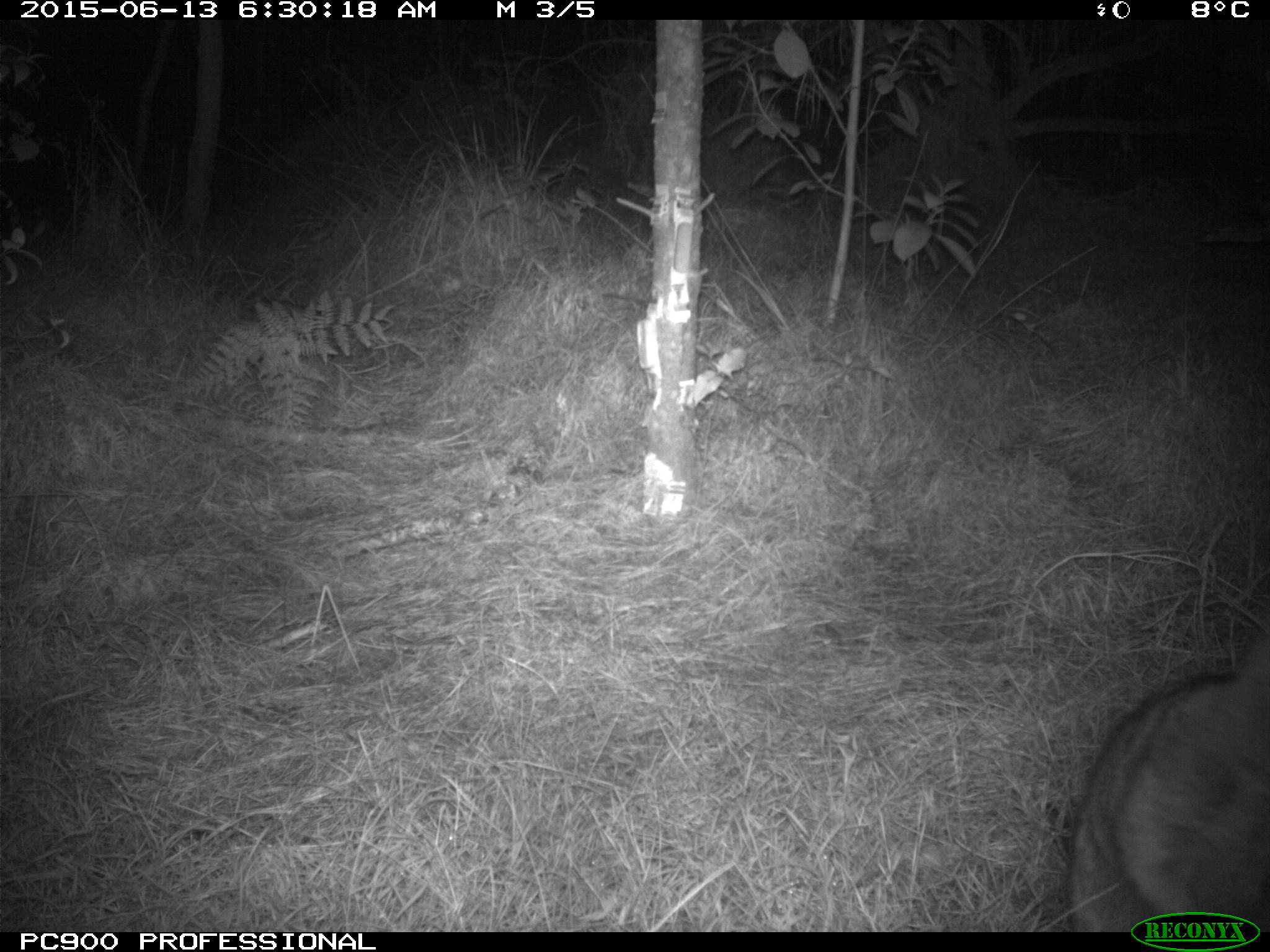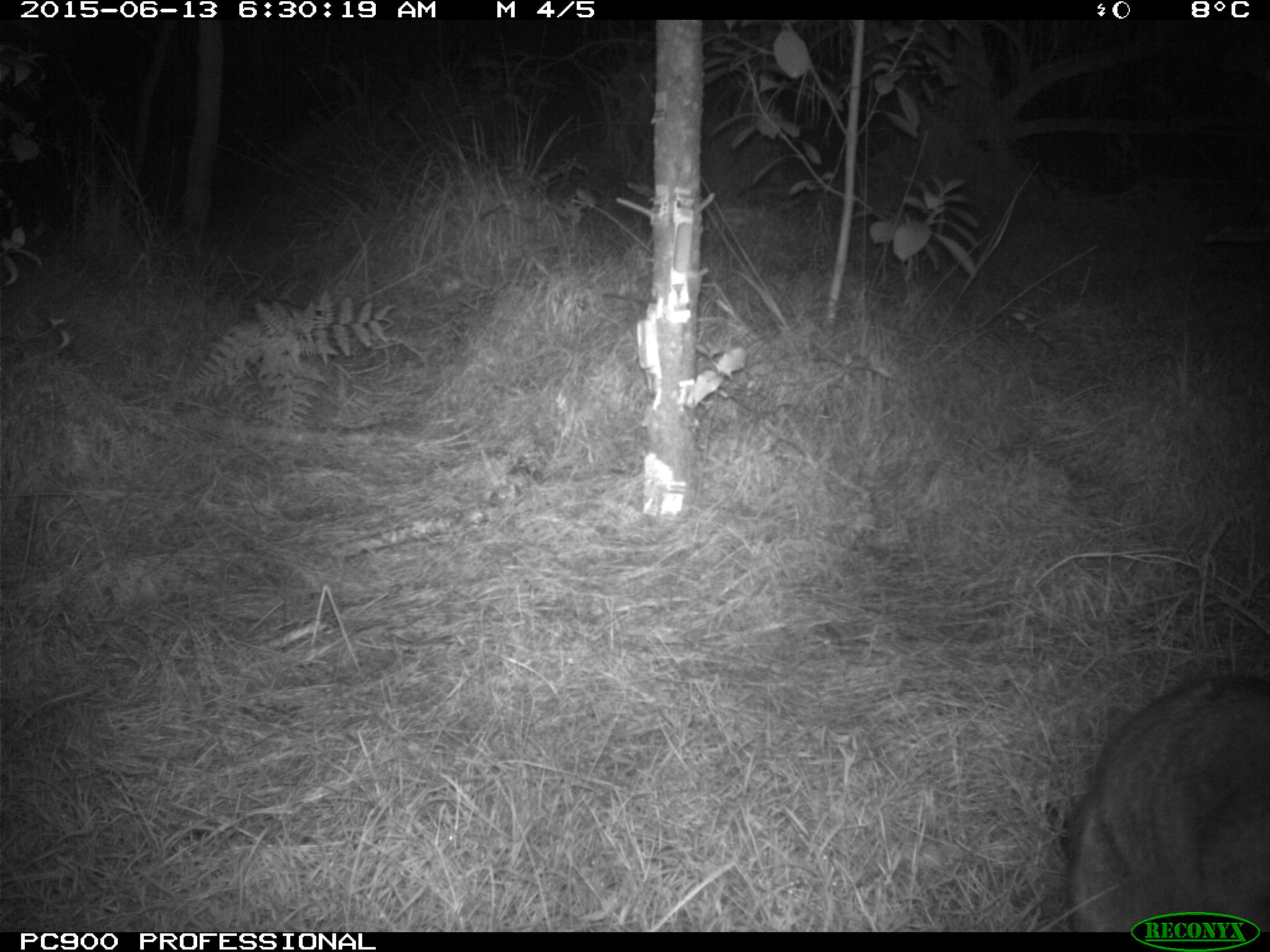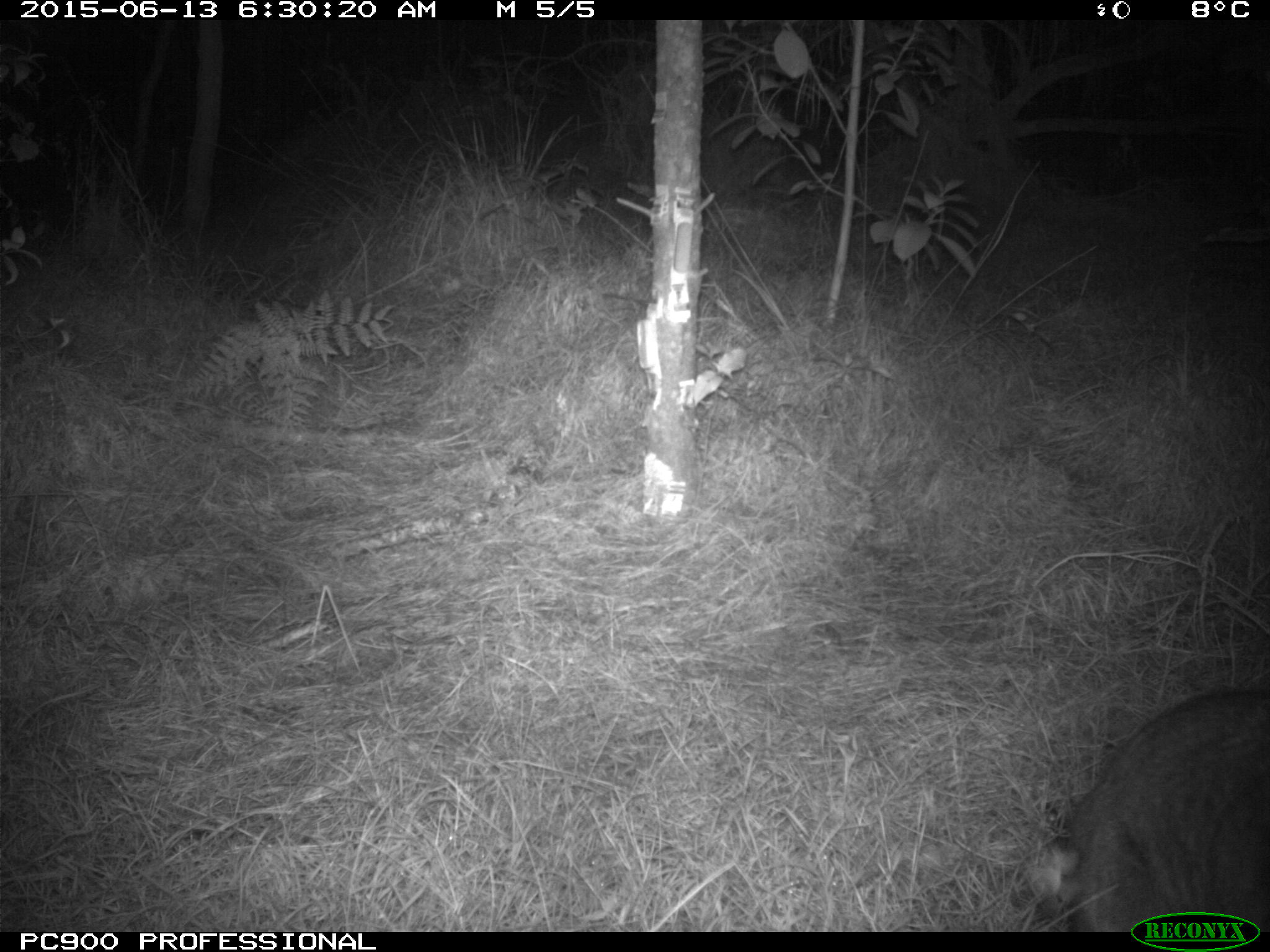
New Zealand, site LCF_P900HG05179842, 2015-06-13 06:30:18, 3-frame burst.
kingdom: Animalia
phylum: Chordata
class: Mammalia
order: Diprotodontia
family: Macropodidae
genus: Notamacropus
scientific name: Notamacropus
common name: wallaby